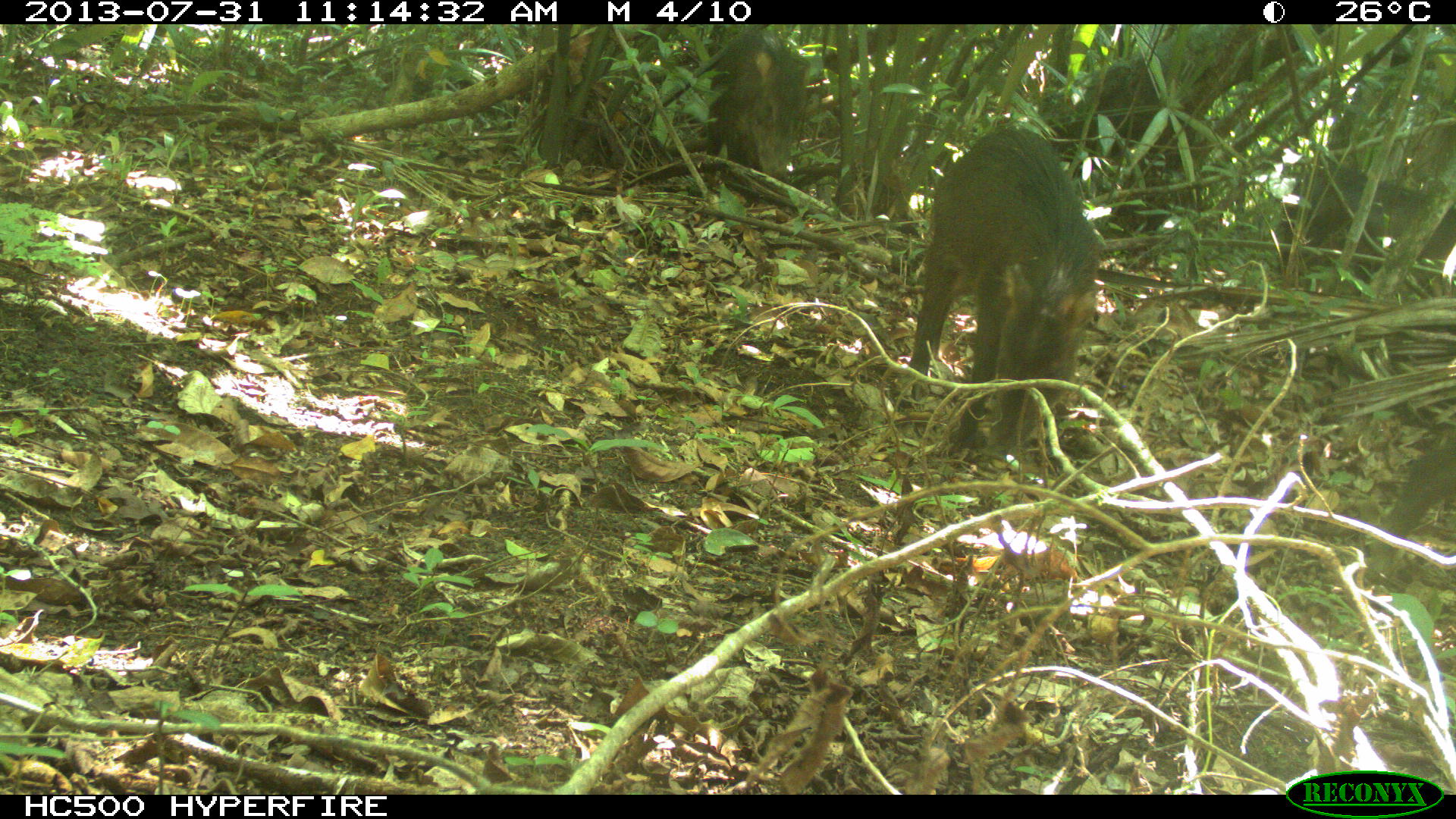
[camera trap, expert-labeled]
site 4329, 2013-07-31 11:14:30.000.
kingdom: Animalia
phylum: Chordata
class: Mammalia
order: Artiodactyla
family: Tayassuidae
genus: Tayassu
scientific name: Tayassu pecari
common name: white-lipped peccary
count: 3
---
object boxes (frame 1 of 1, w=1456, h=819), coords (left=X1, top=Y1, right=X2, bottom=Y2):
tayassu pecari: (left=907, top=127, right=1103, bottom=460); (left=1278, top=154, right=1456, bottom=273); (left=1050, top=53, right=1206, bottom=180); (left=701, top=29, right=811, bottom=178)